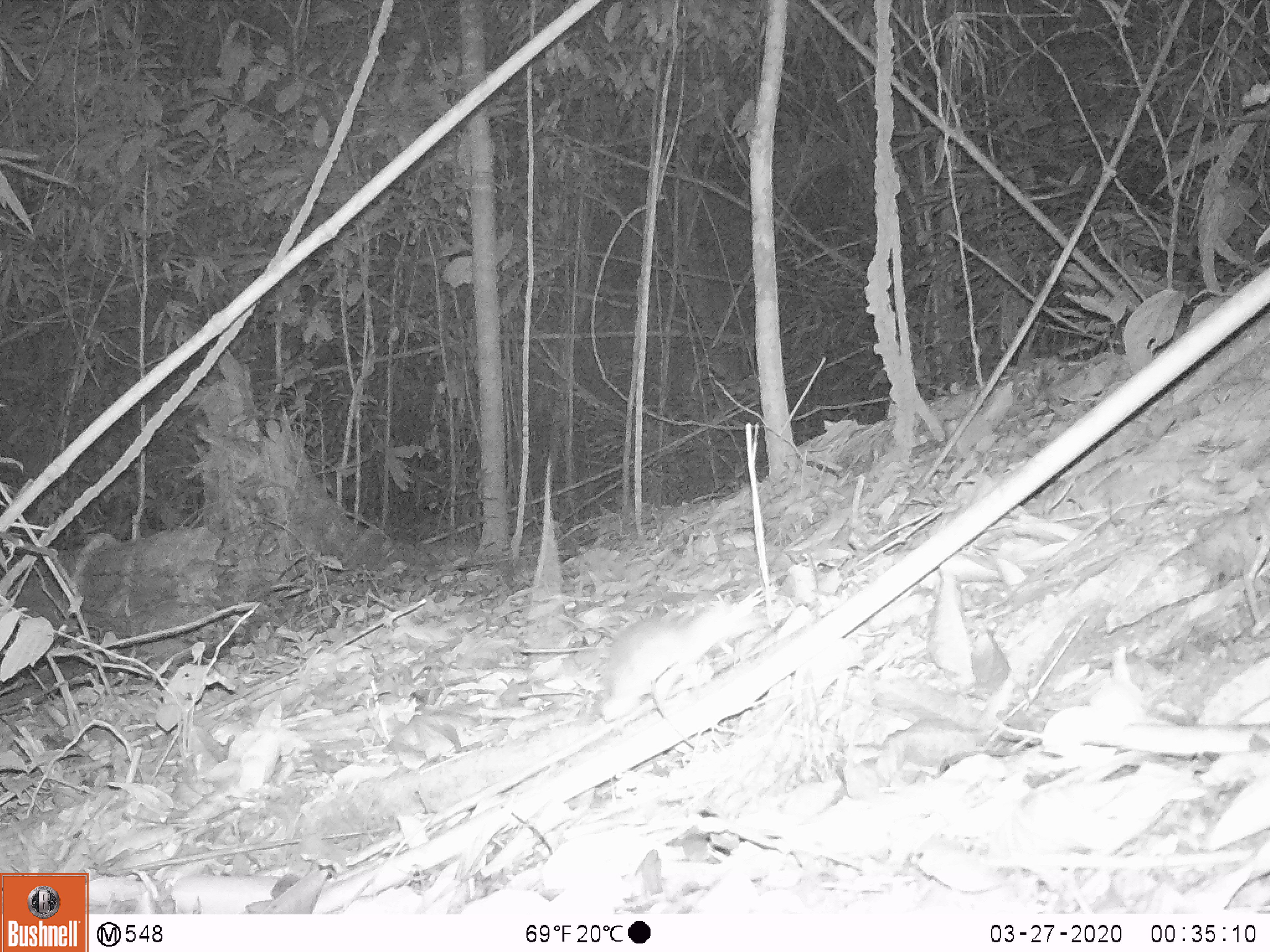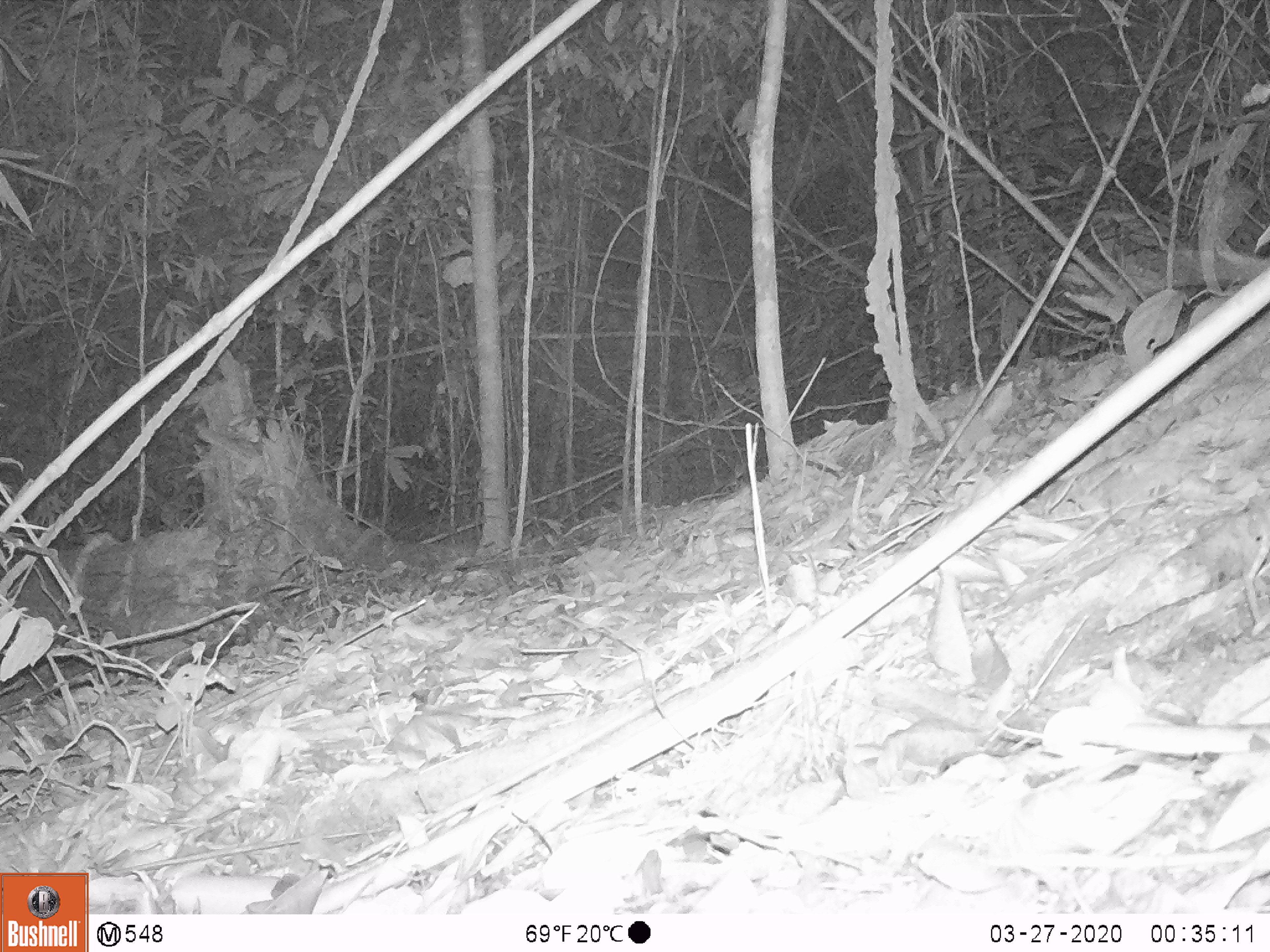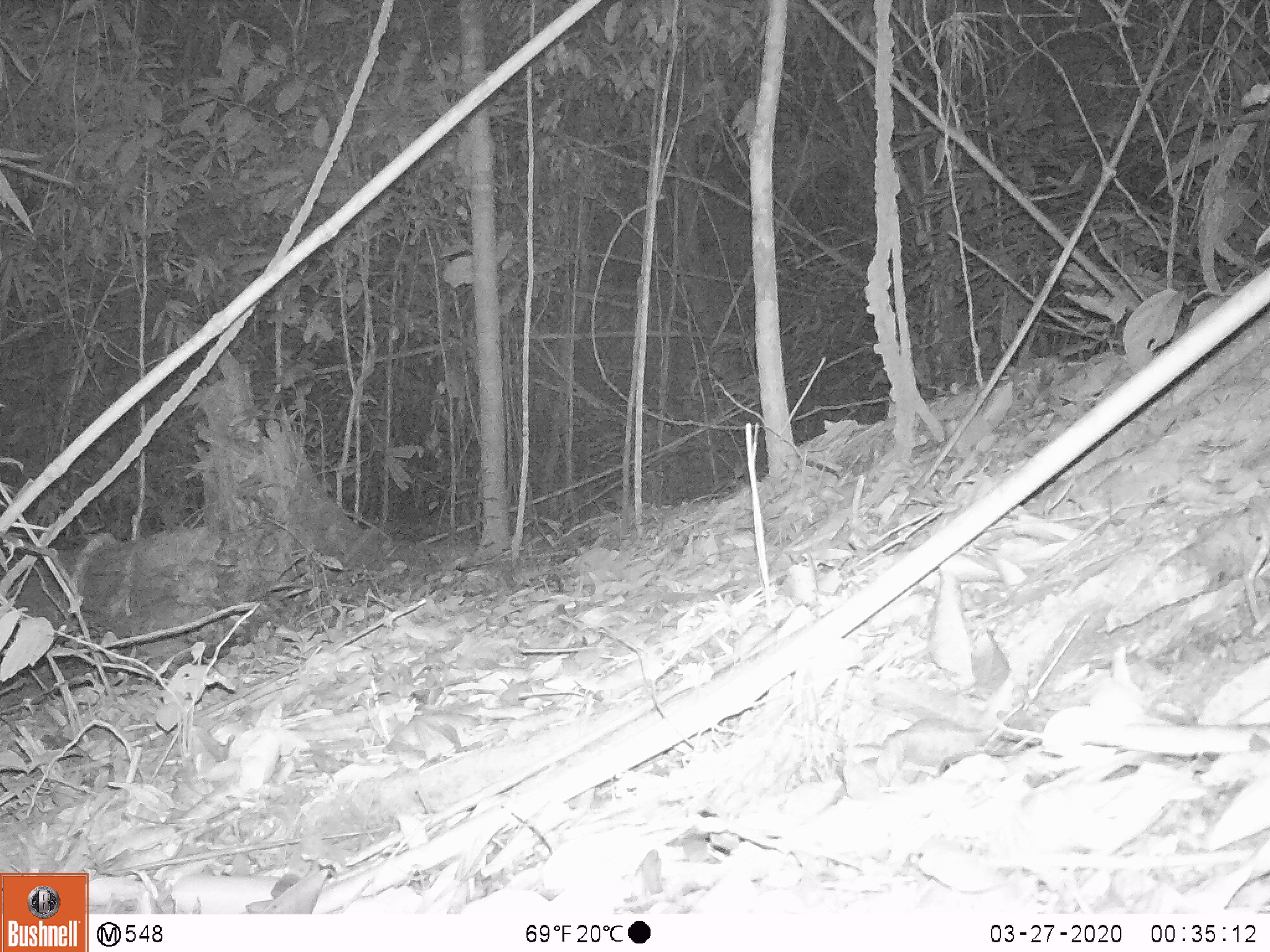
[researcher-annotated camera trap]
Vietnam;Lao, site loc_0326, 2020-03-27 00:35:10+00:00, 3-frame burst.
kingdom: Animalia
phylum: Chordata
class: Mammalia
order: Rodentia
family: Muridae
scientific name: Muridae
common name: old-world mice and rats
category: unidentified murid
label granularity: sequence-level